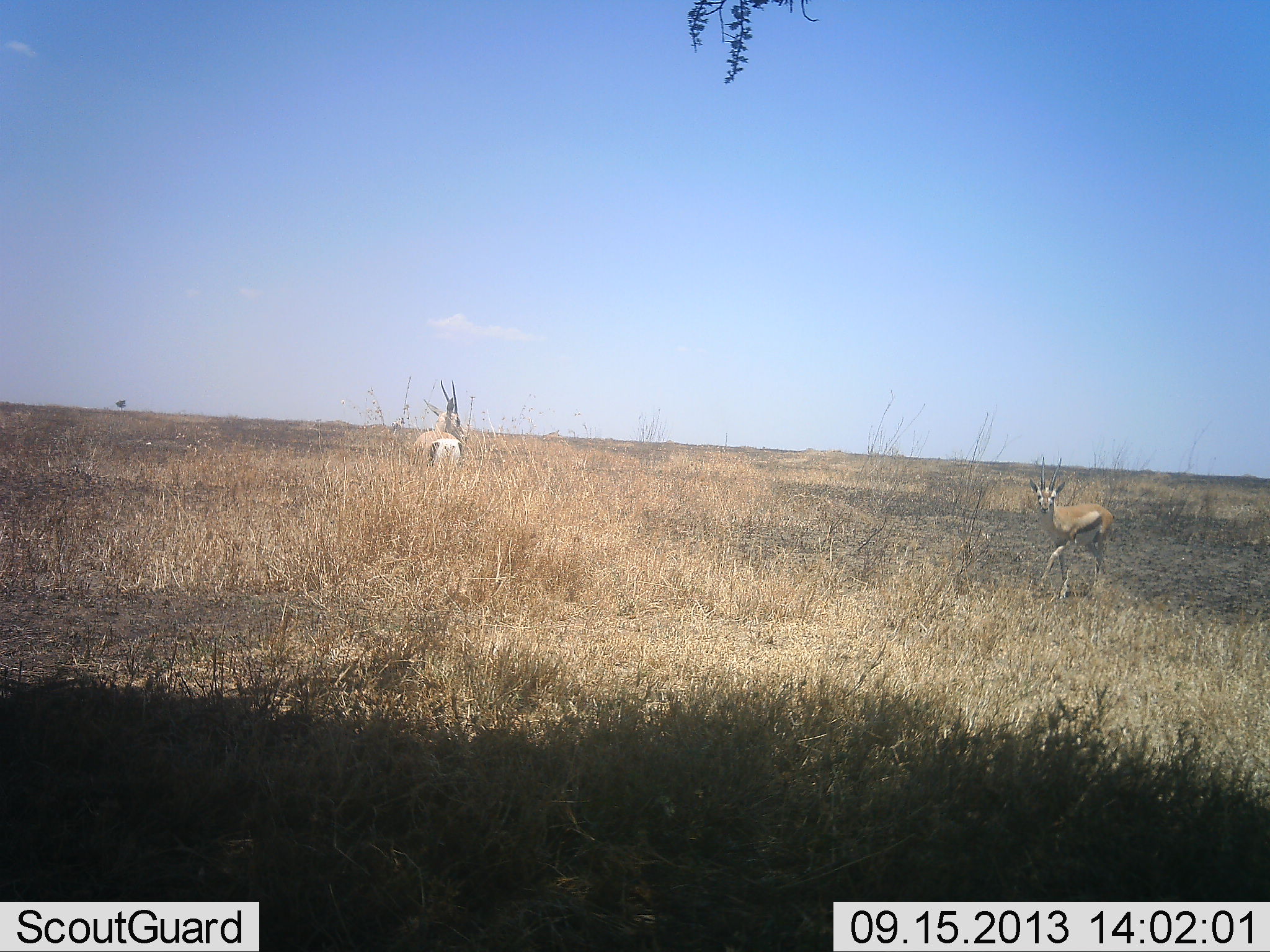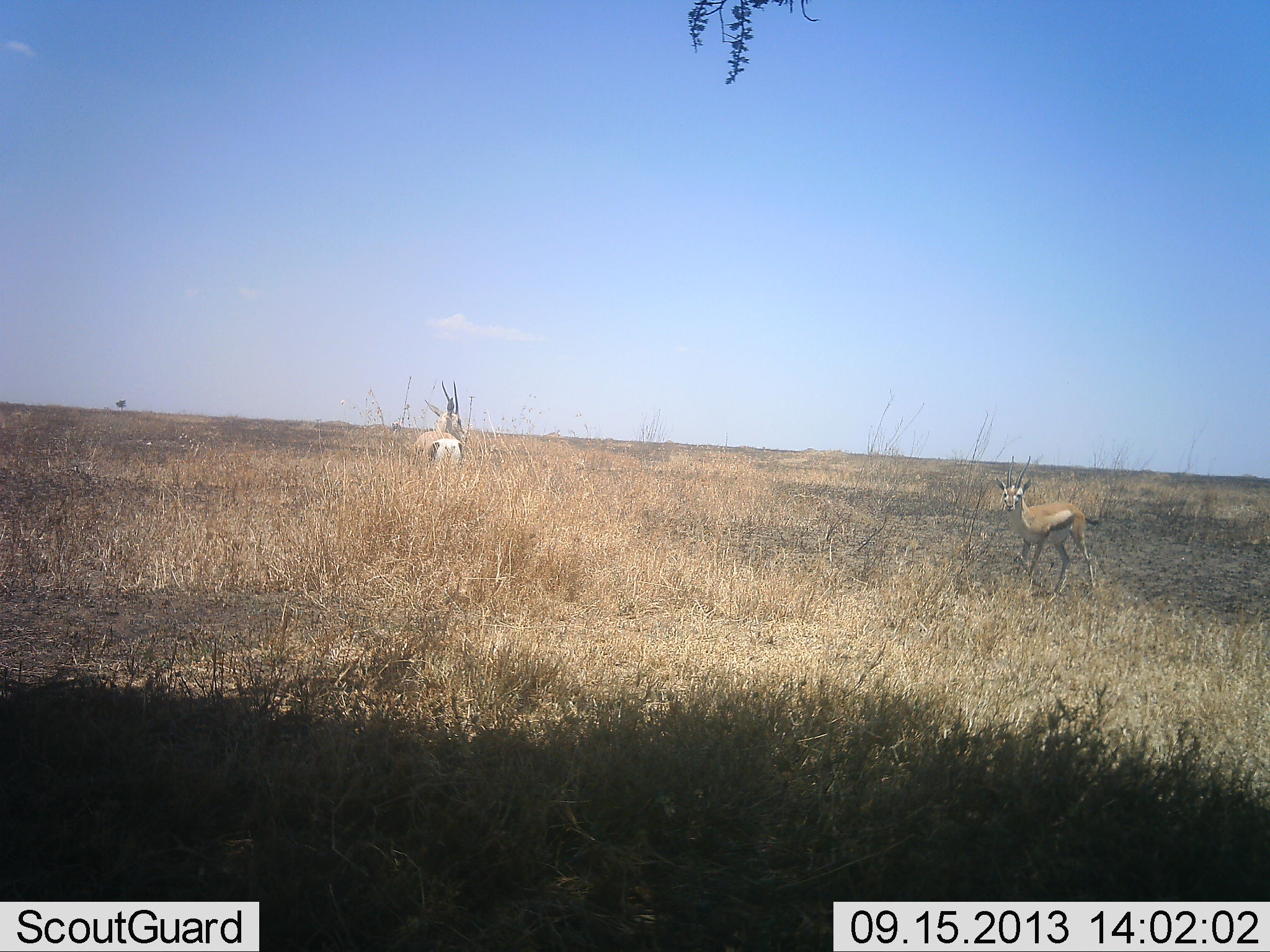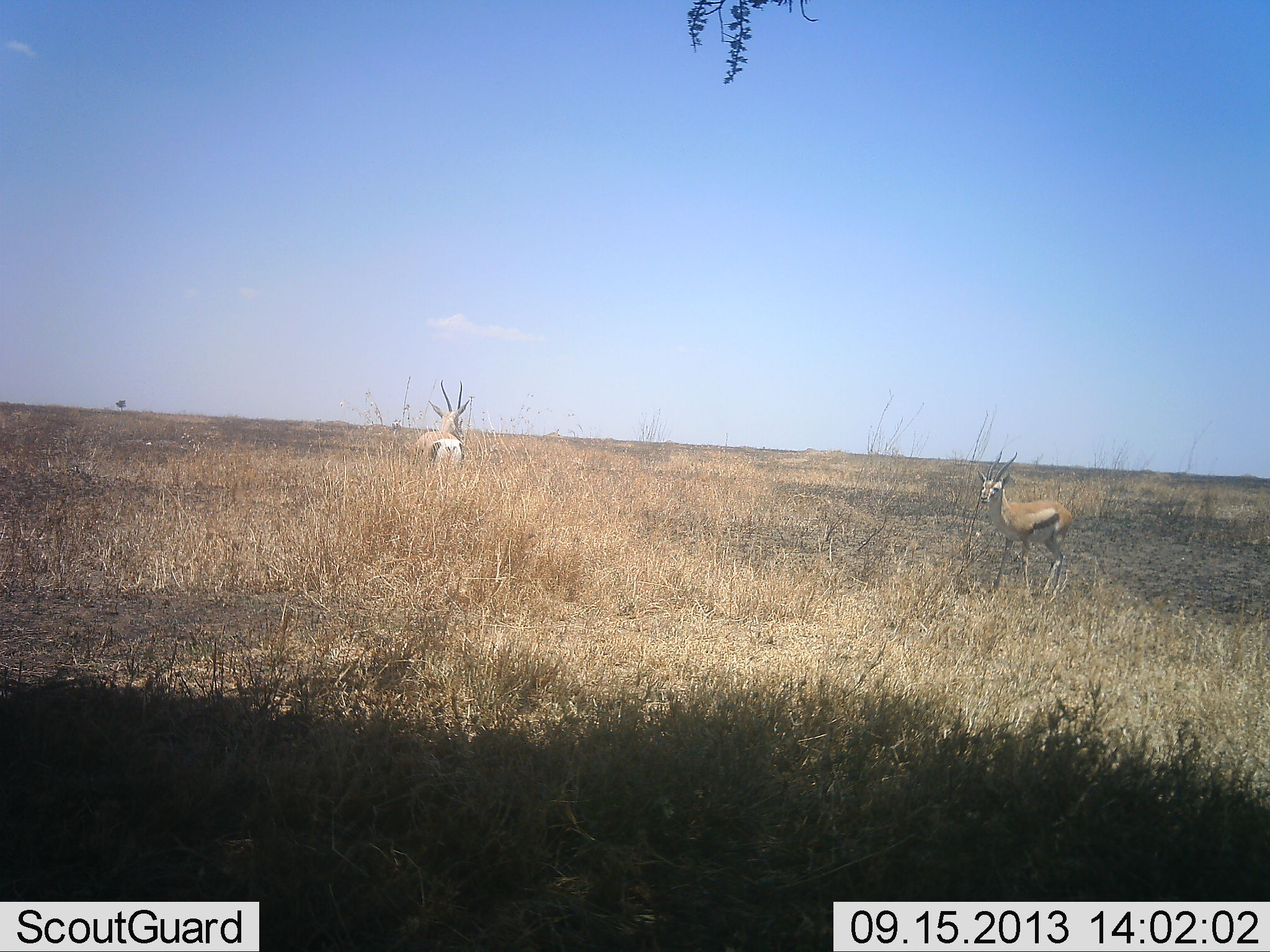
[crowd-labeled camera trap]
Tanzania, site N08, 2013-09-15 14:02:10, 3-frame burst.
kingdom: Animalia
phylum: Chordata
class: Mammalia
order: Artiodactyla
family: Bovidae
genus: Eudorcas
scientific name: Eudorcas thomsonii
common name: thomson's gazelle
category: gazellethomsons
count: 2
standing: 67%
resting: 0%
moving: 58%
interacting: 8%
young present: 17%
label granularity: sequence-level